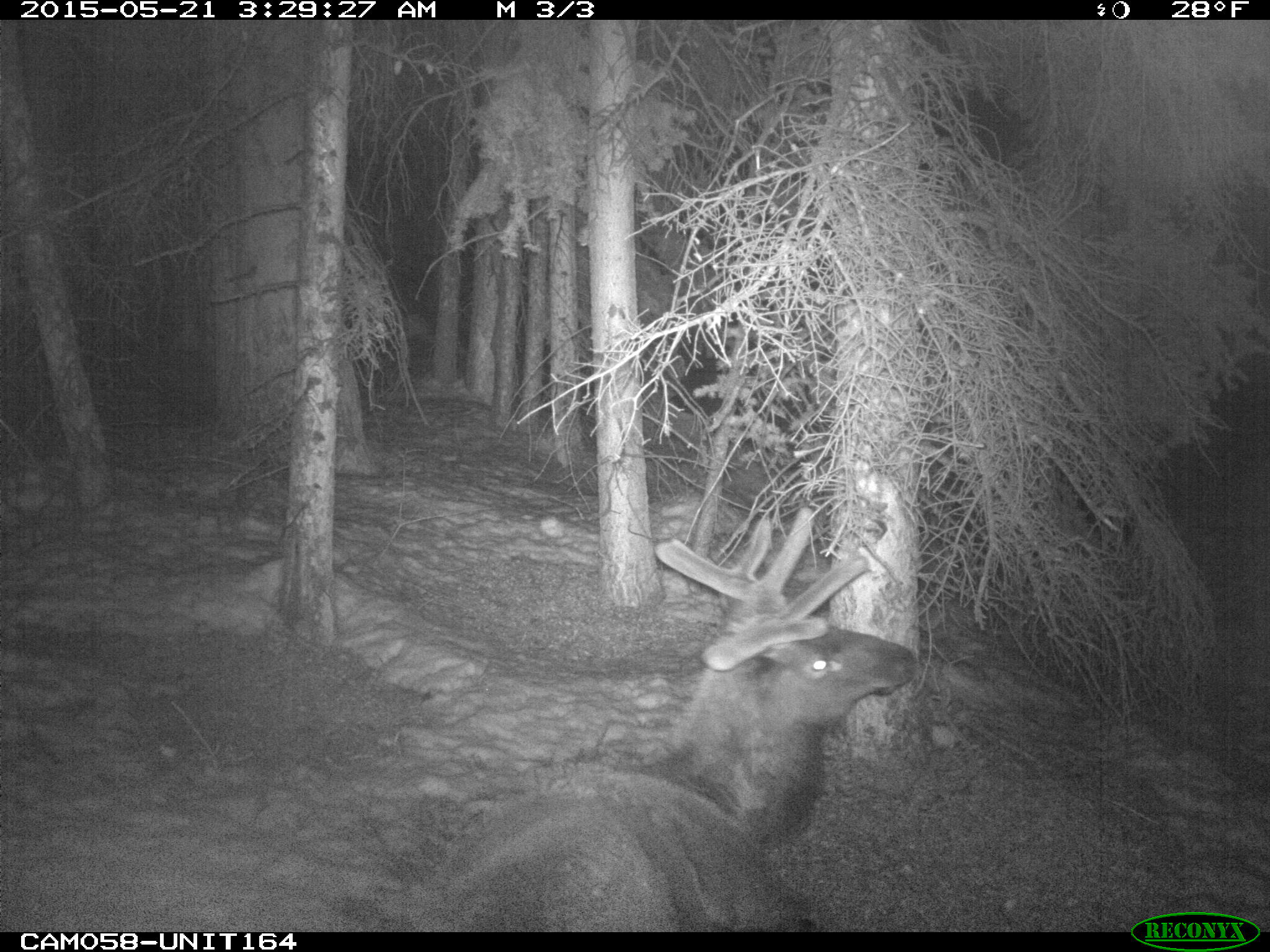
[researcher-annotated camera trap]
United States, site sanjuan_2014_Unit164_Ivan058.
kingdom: Animalia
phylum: Chordata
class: Mammalia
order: Artiodactyla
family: Cervidae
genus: Cervus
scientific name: Cervus elaphus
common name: red deer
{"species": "Cervus elaphus (red deer)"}